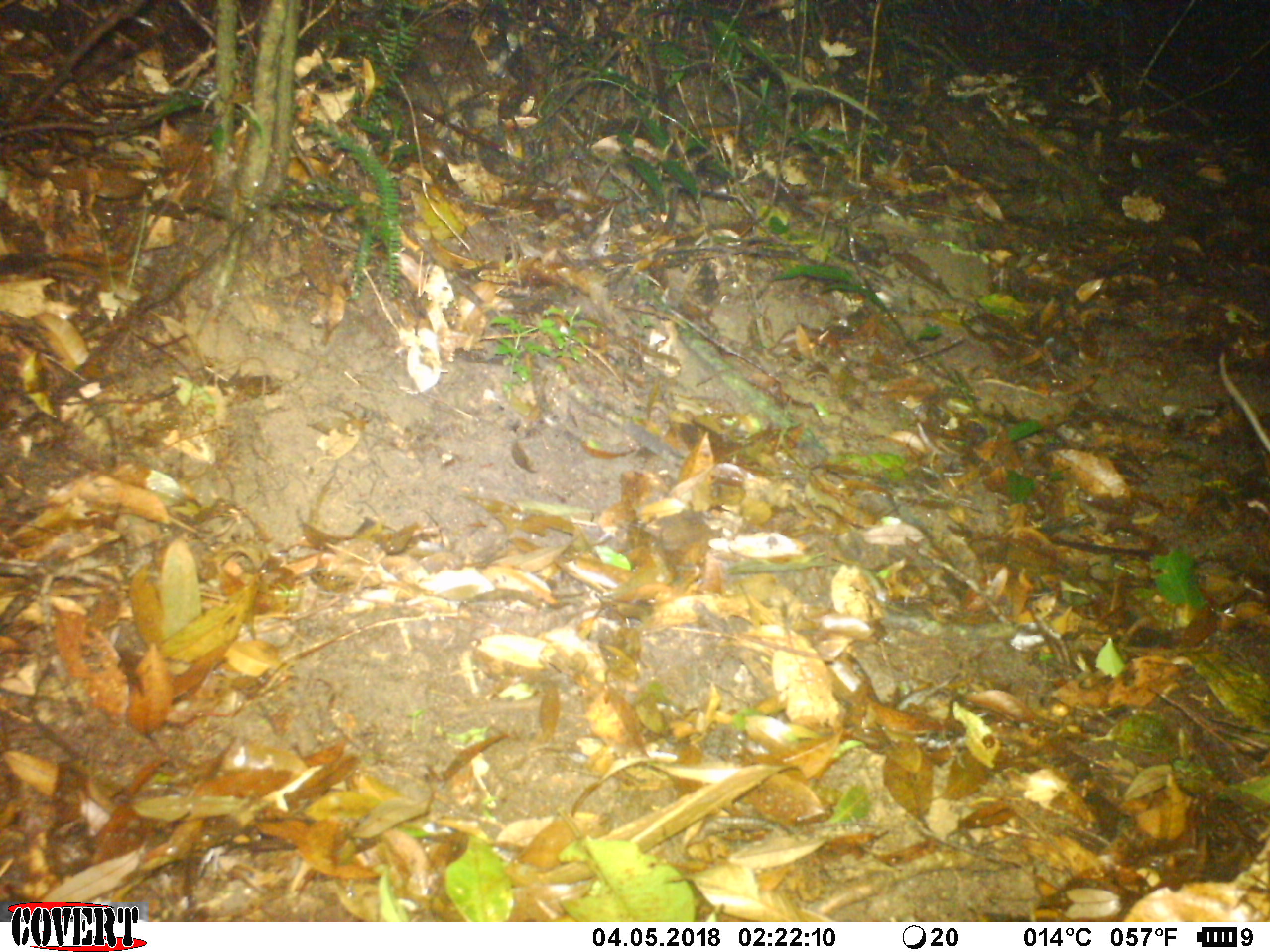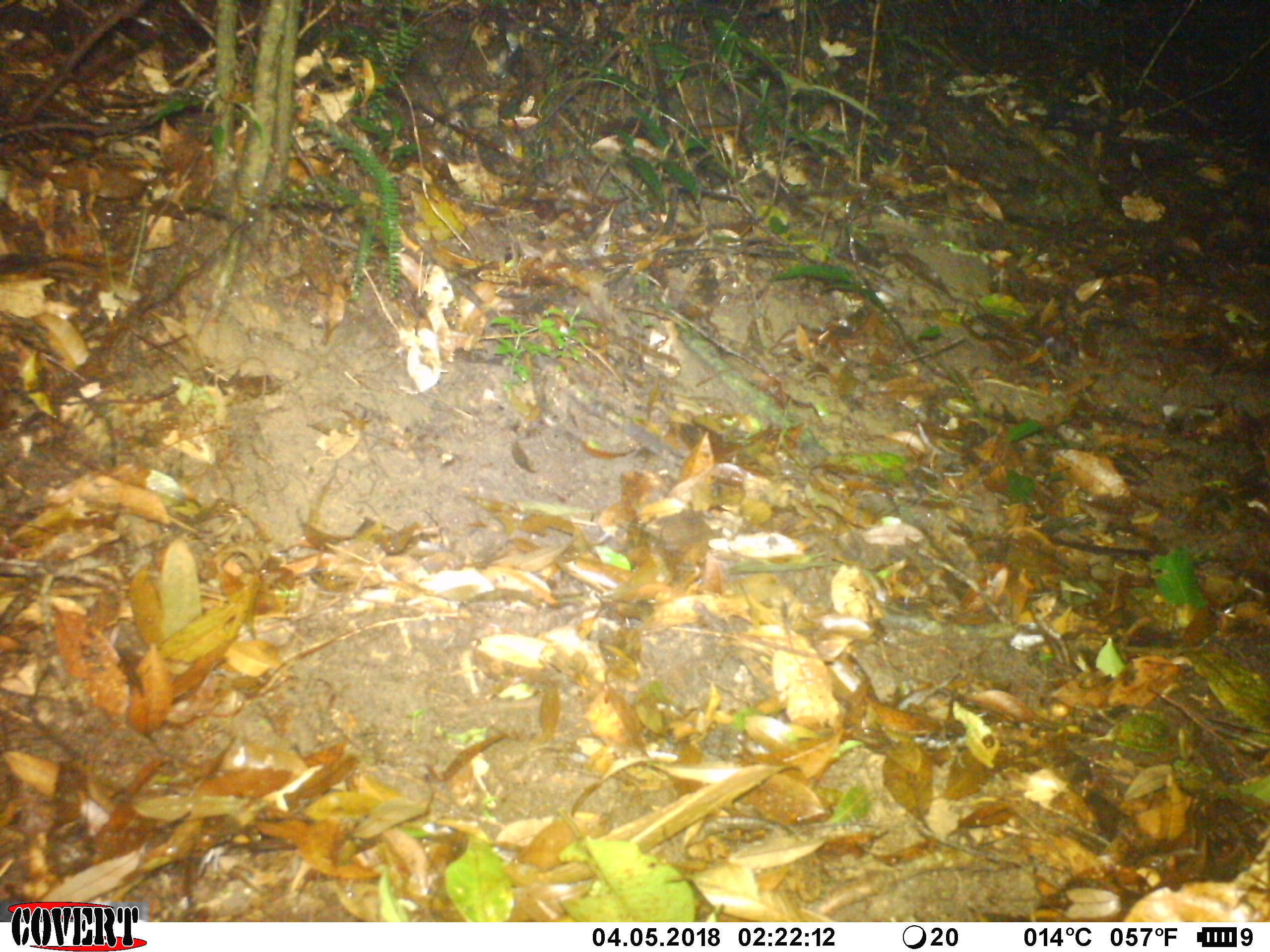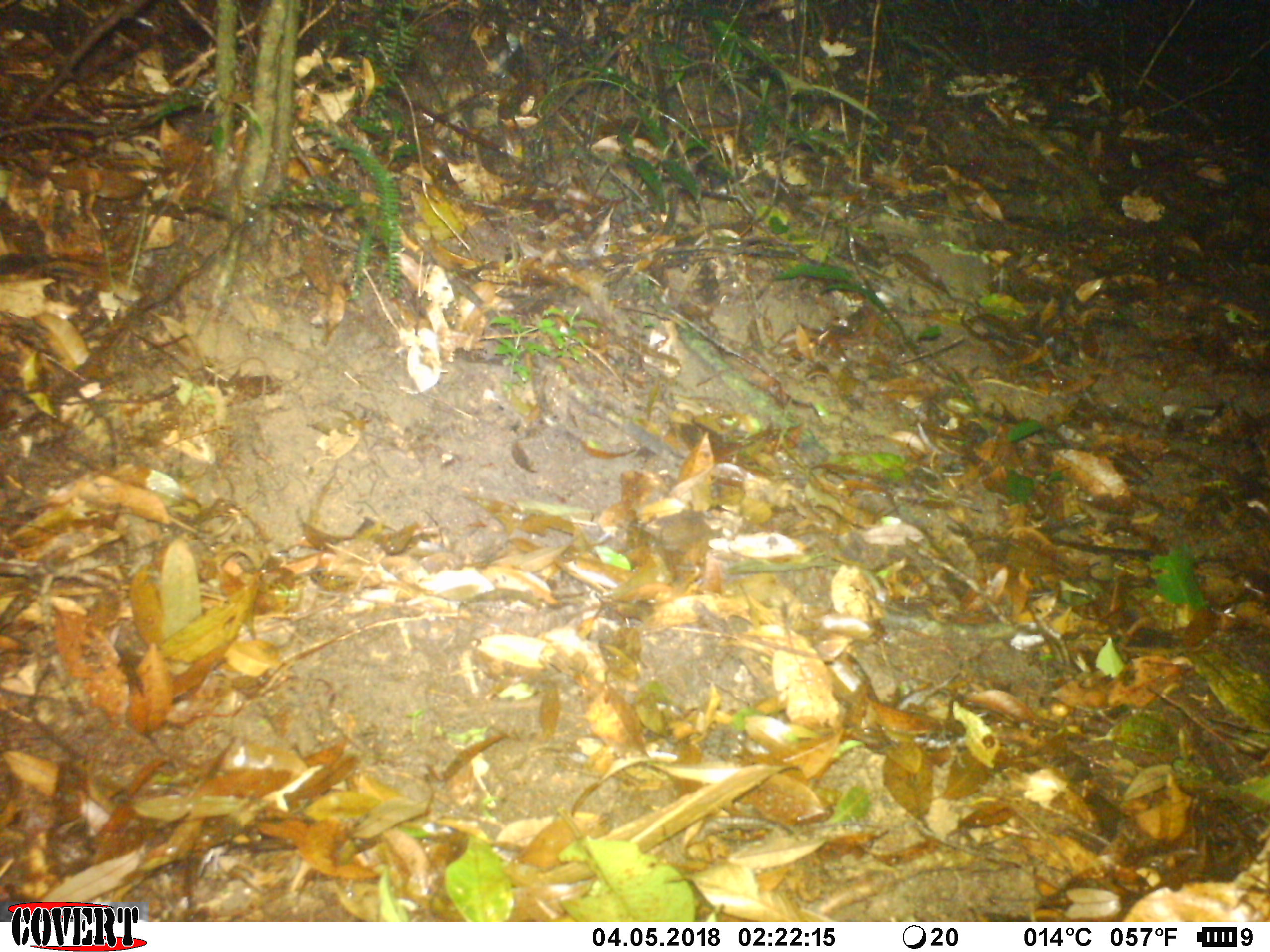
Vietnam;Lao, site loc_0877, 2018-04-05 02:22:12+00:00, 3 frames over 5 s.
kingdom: Animalia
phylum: Chordata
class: Mammalia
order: Rodentia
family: Muridae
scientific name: Muridae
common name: old-world mice and rats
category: unidentified murid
Unidentified murid (old-world mice and rats) (Muridae). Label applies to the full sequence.